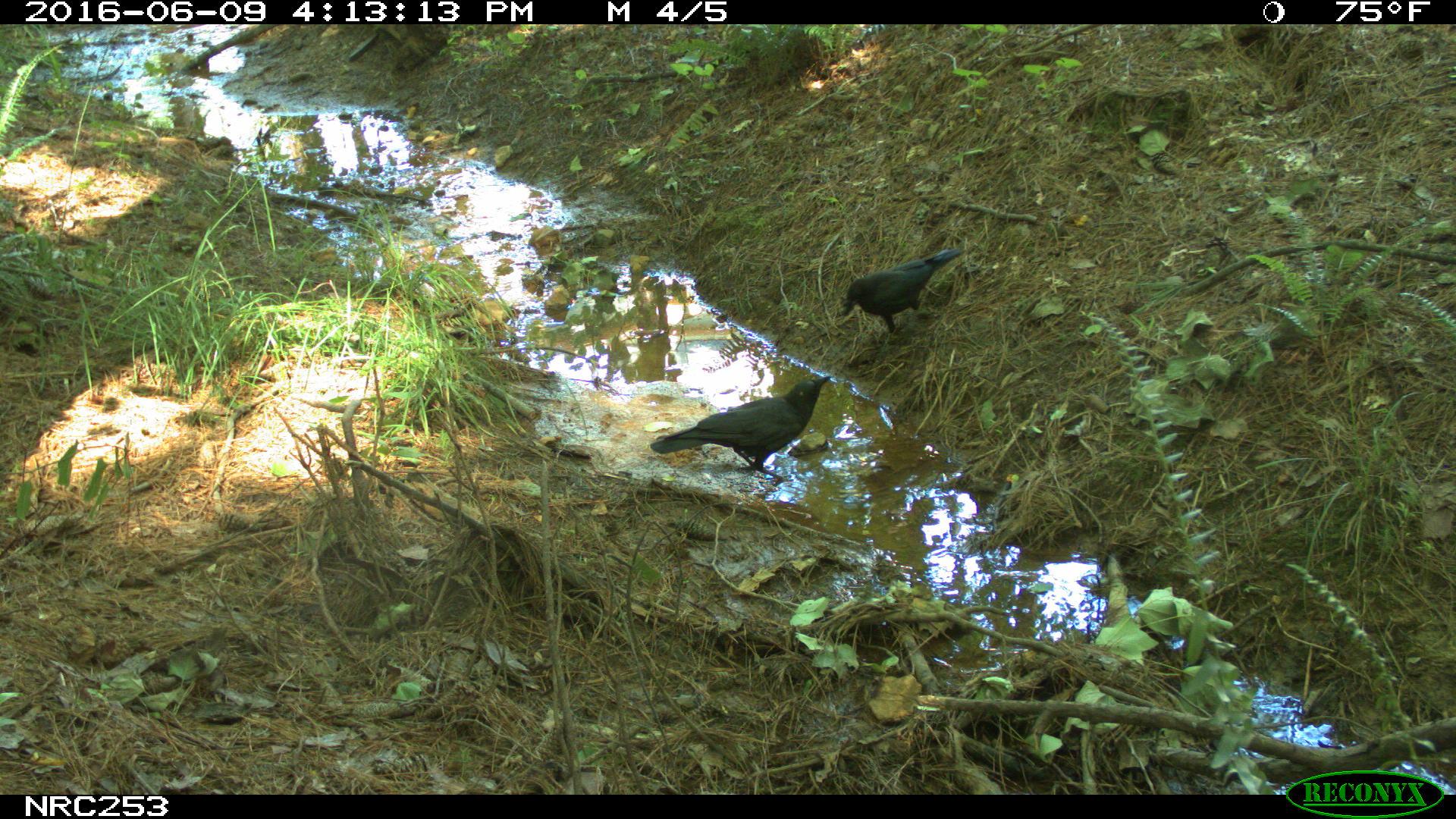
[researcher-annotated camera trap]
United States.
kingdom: Animalia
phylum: Chordata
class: Aves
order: Passeriformes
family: Corvidae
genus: Corvus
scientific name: Corvus brachyrhynchos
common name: american crow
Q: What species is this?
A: American Crow (Corvus brachyrhynchos).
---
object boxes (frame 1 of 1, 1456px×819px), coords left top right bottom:
American Crow: 639 362 831 482; 839 242 976 332